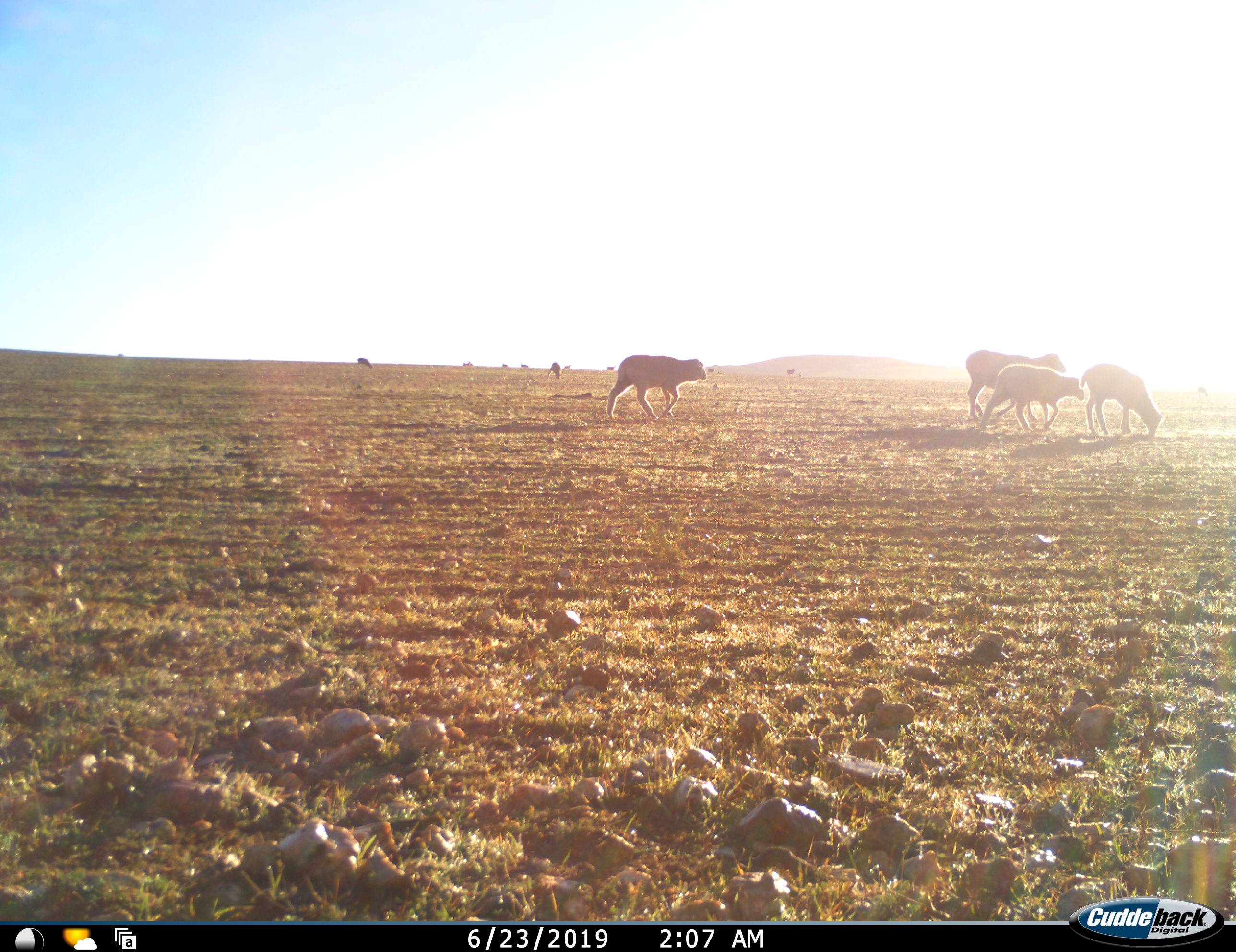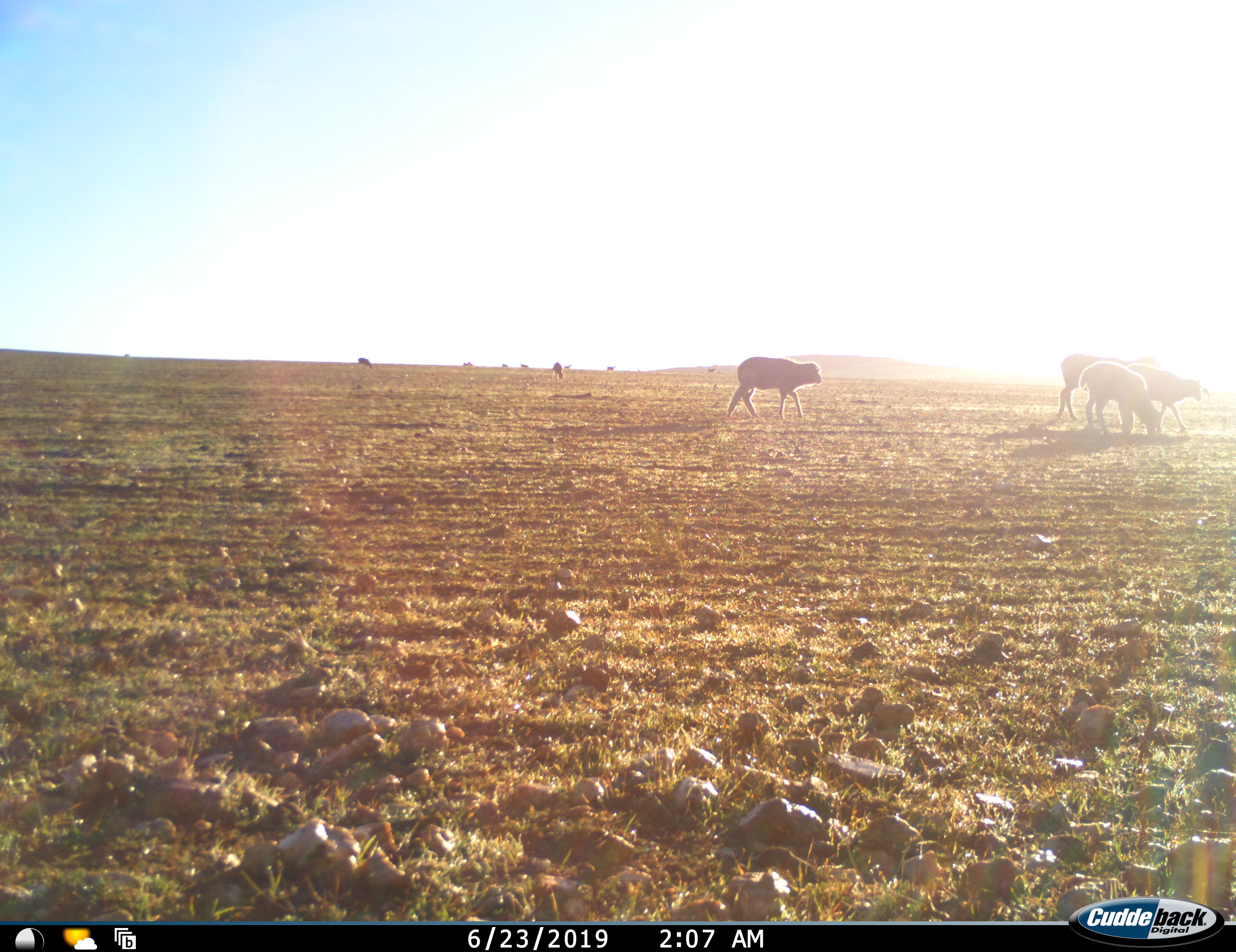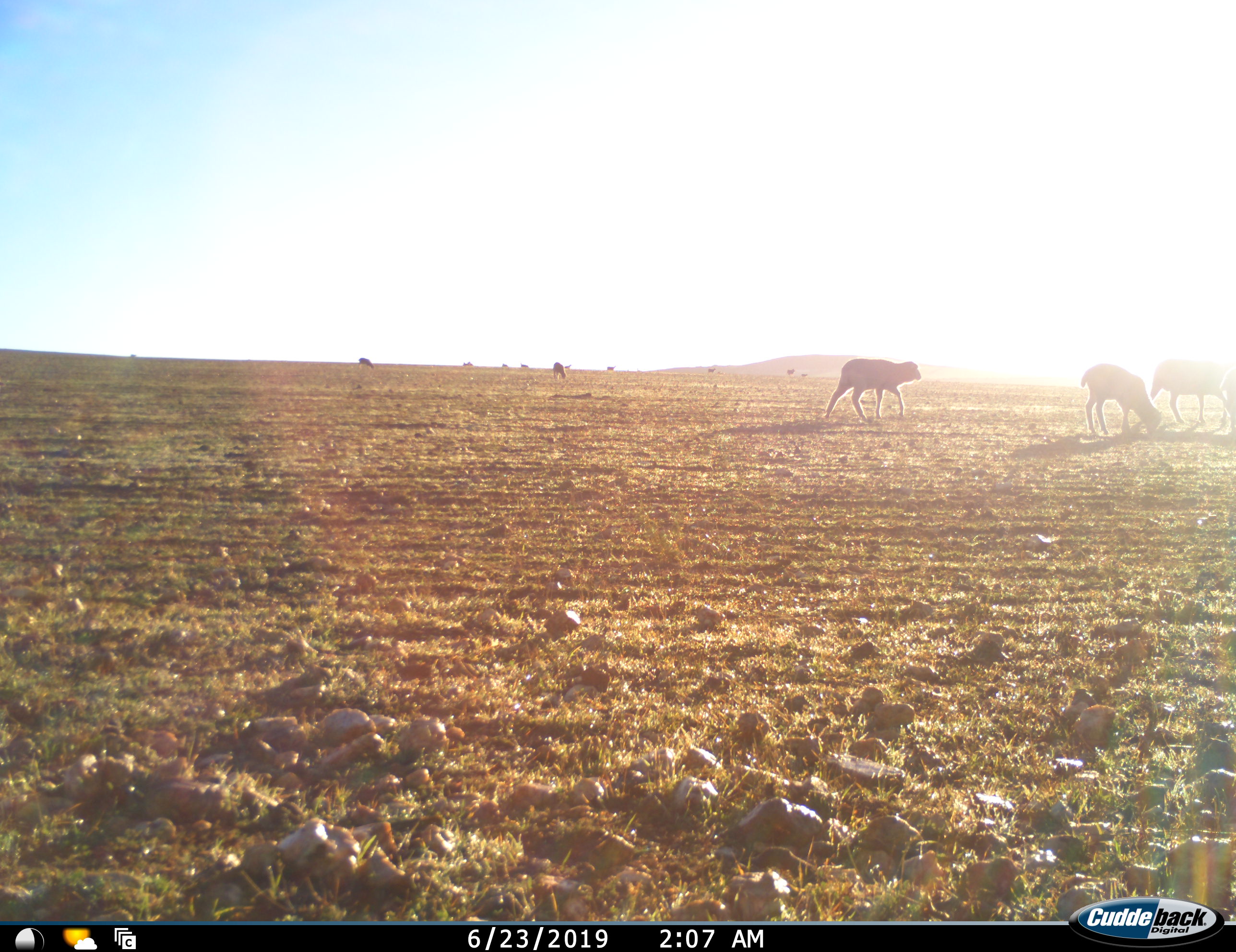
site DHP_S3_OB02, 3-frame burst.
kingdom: Animalia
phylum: Chordata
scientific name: Vertebrata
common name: domestic animal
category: domesticanimal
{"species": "domesticanimal (domestic animal) (Vertebrata)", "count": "11-50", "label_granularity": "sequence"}